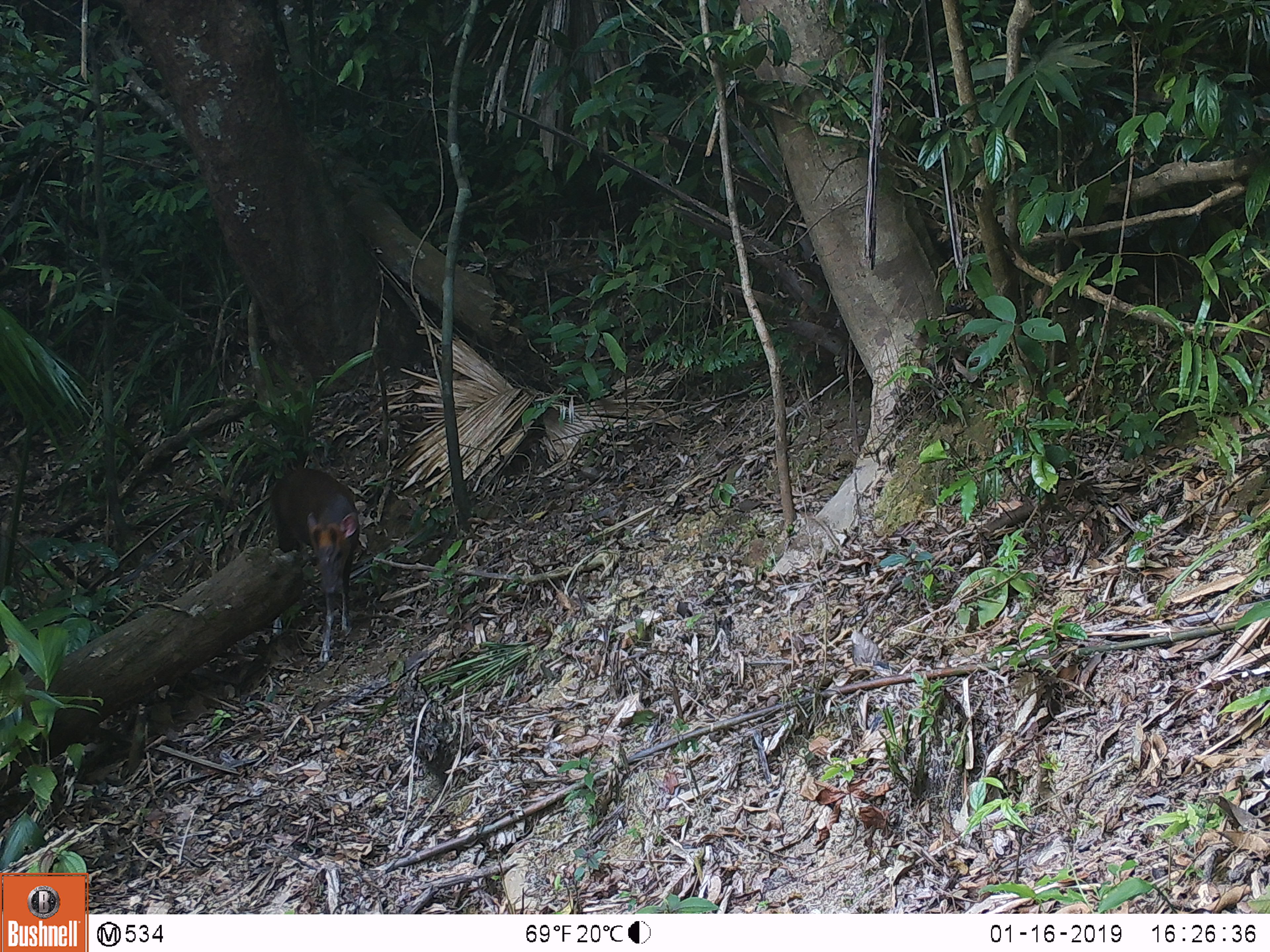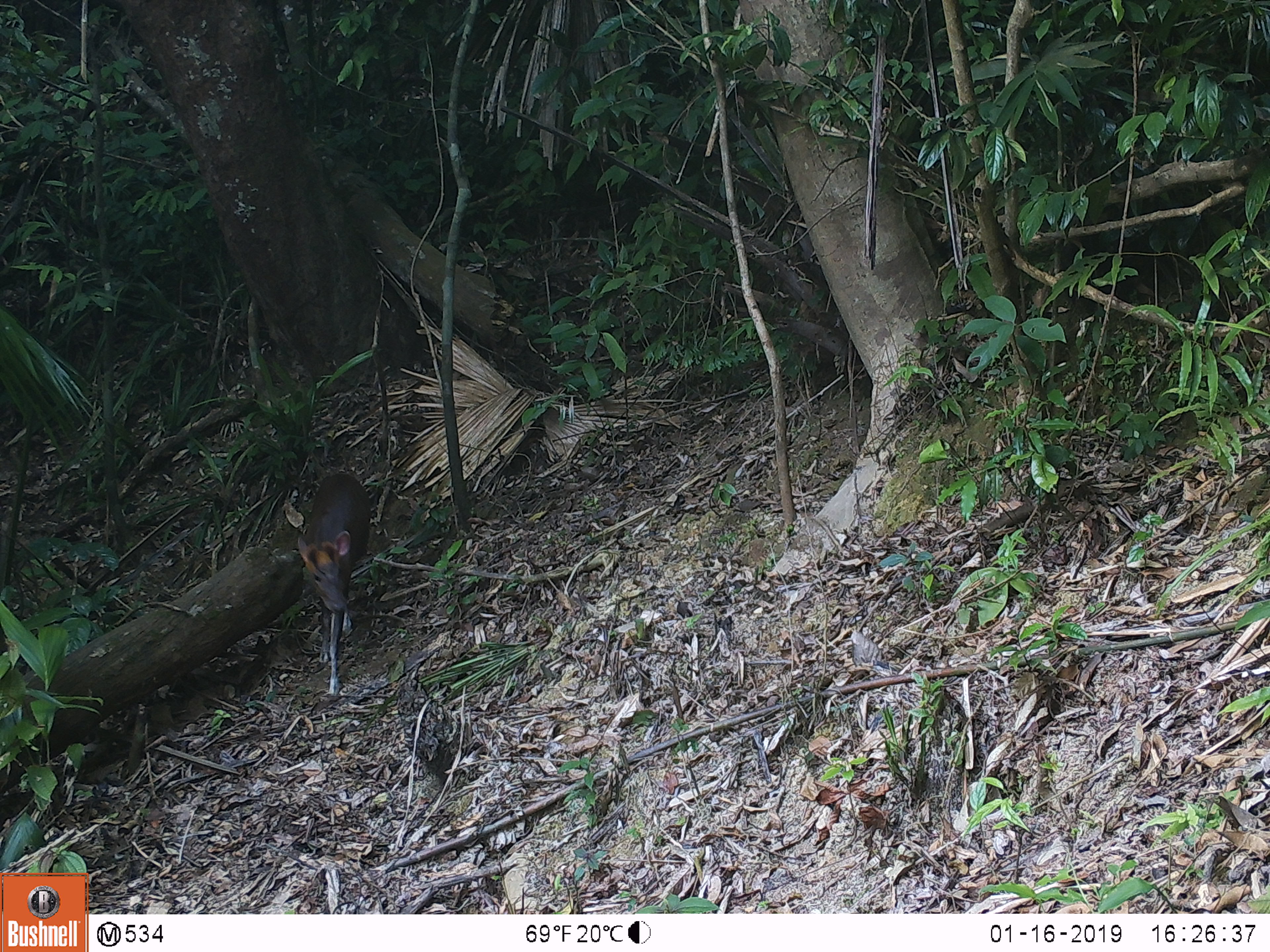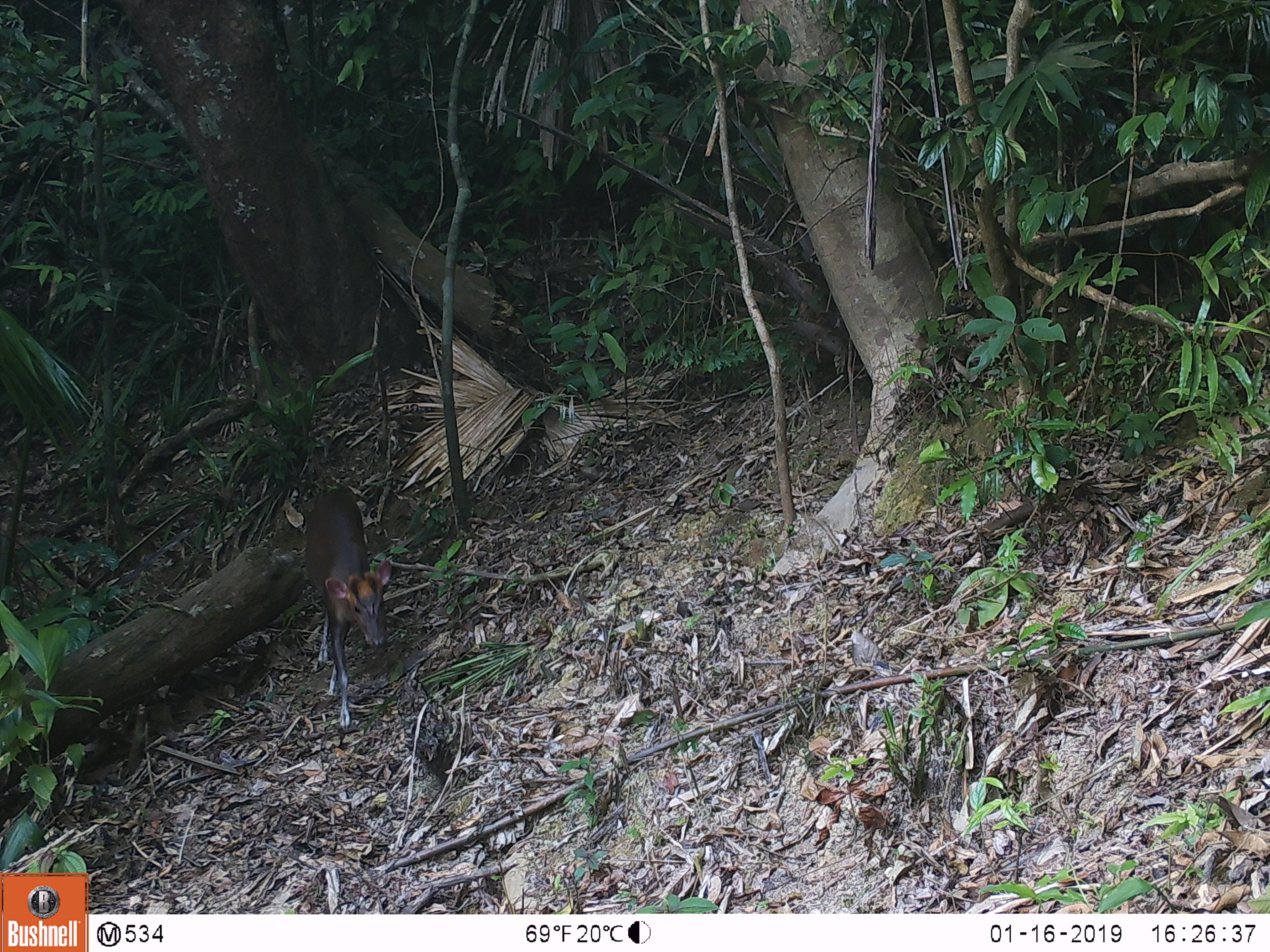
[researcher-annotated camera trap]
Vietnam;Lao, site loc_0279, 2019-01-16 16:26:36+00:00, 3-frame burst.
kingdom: Animalia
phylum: Chordata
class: Mammalia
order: Artiodactyla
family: Cervidae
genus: Muntiacus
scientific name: Muntiacus rooseveltorum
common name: roosevelt's muntjac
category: roosevelts muntjac group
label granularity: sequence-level